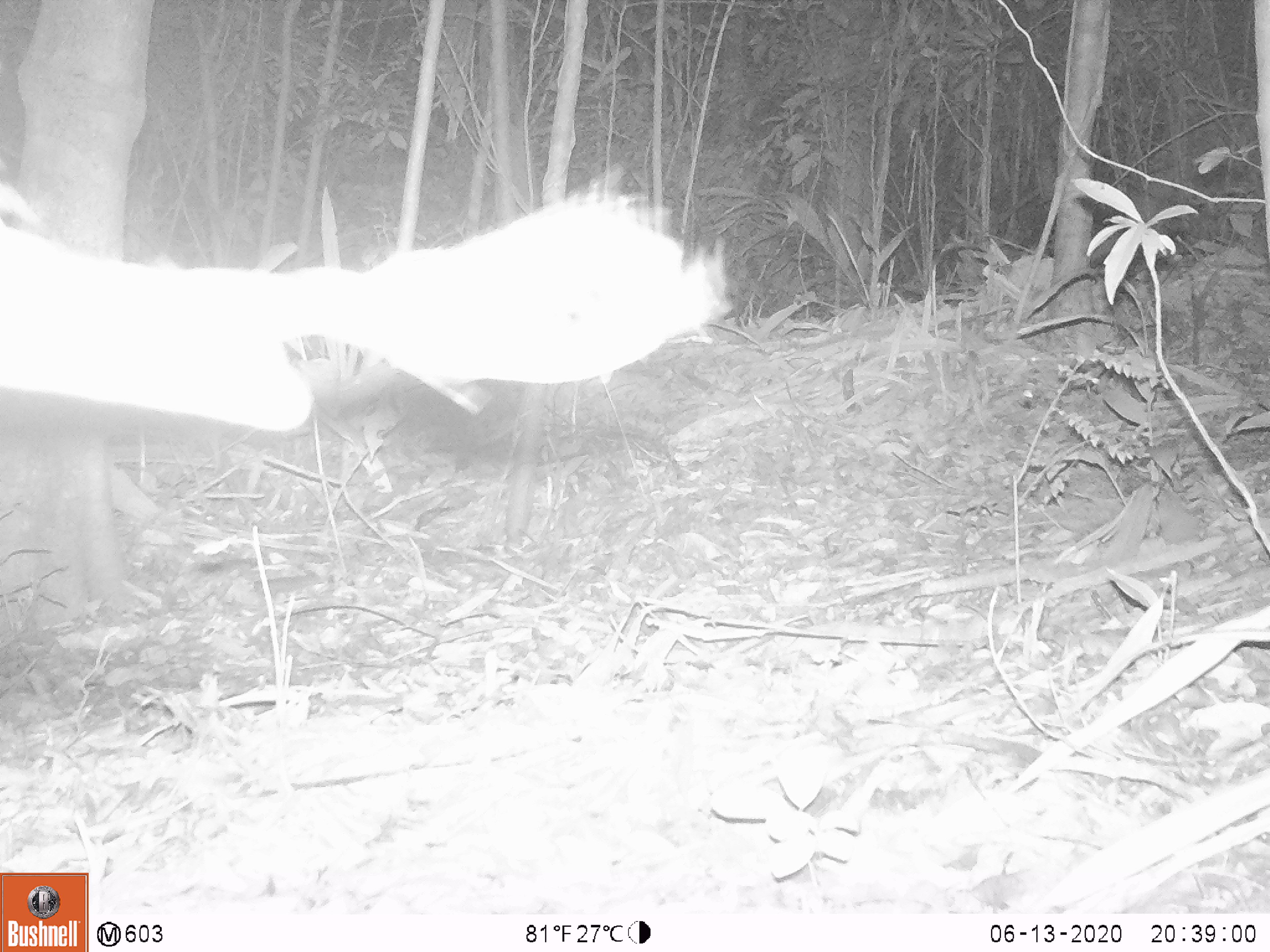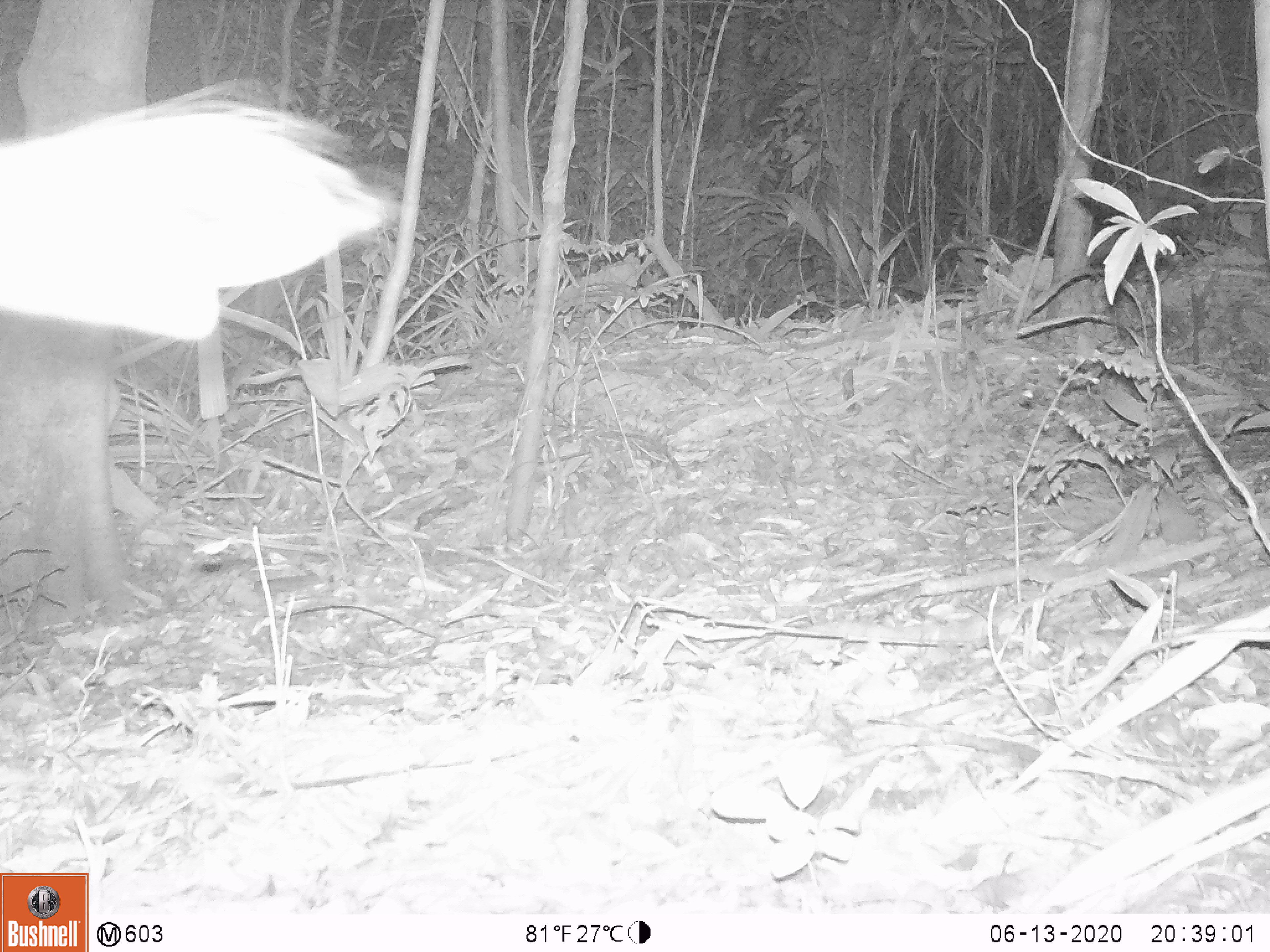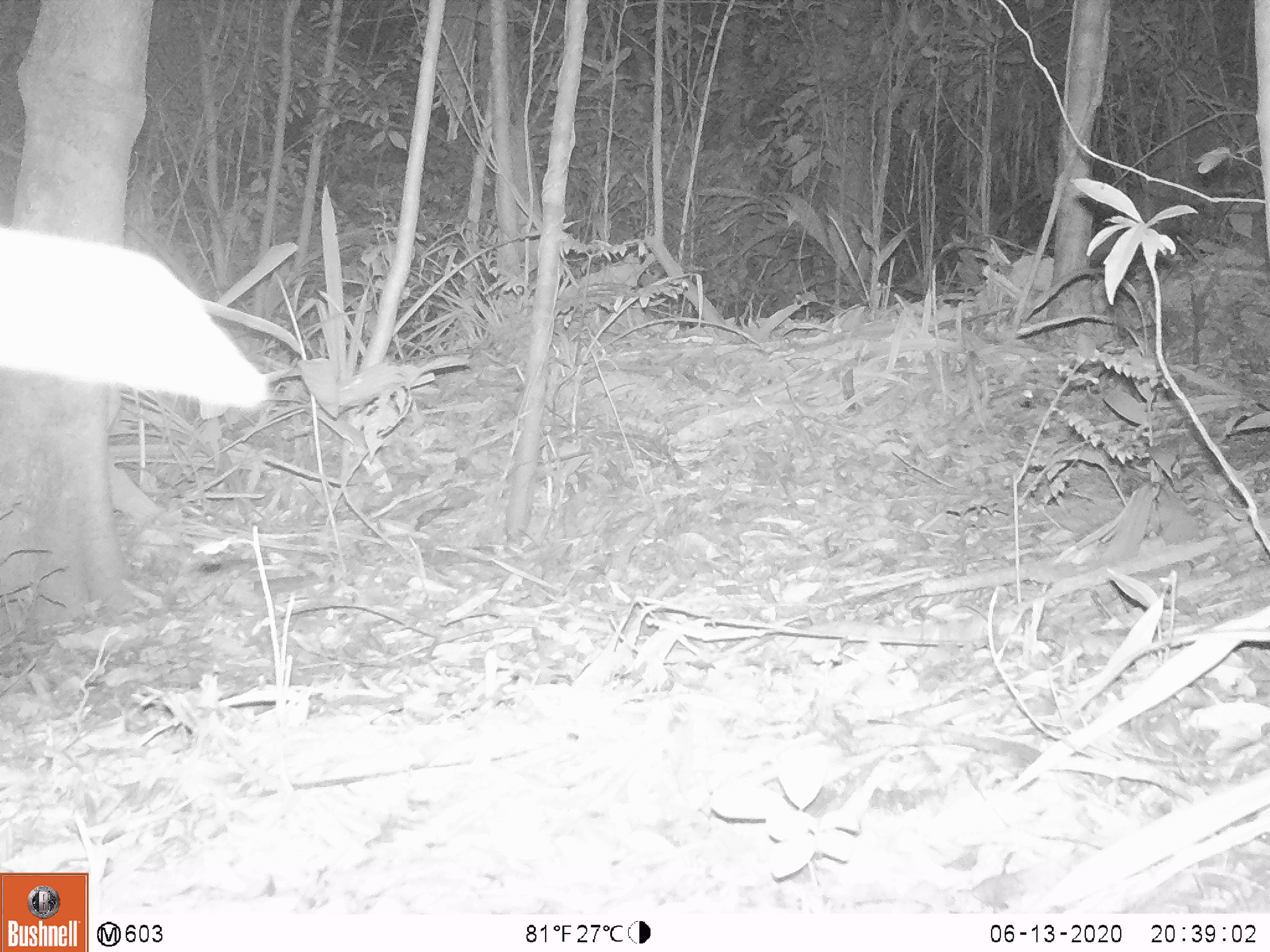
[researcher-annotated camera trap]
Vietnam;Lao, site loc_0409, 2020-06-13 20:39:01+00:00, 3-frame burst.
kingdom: Animalia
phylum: Chordata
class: Mammalia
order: Artiodactyla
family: Suidae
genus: Sus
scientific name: Sus scrofa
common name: eurasian wild pig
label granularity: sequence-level